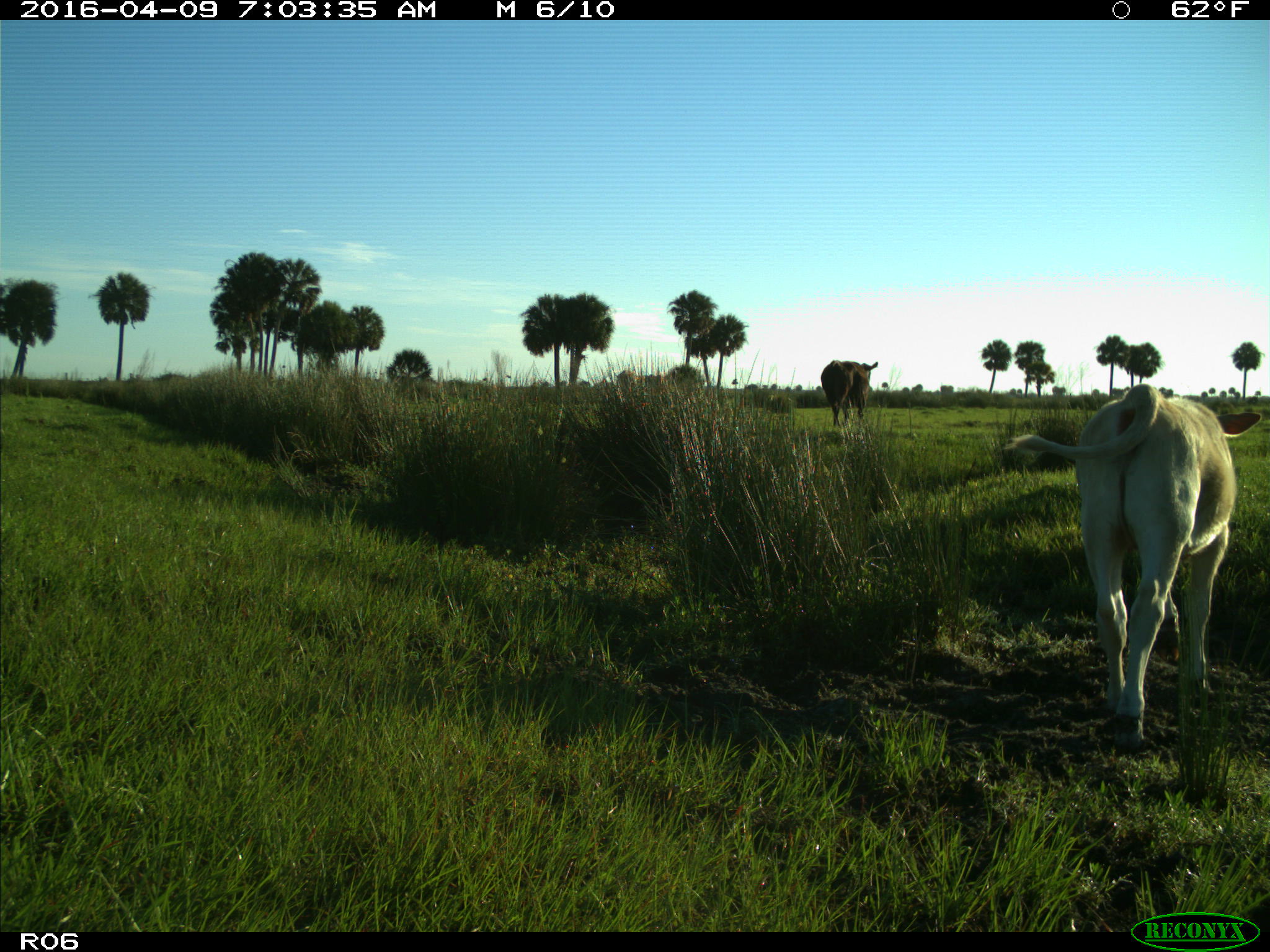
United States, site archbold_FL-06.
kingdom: Animalia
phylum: Chordata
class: Mammalia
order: Artiodactyla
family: Bovidae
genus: Bos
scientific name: Bos taurus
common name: domestic cow